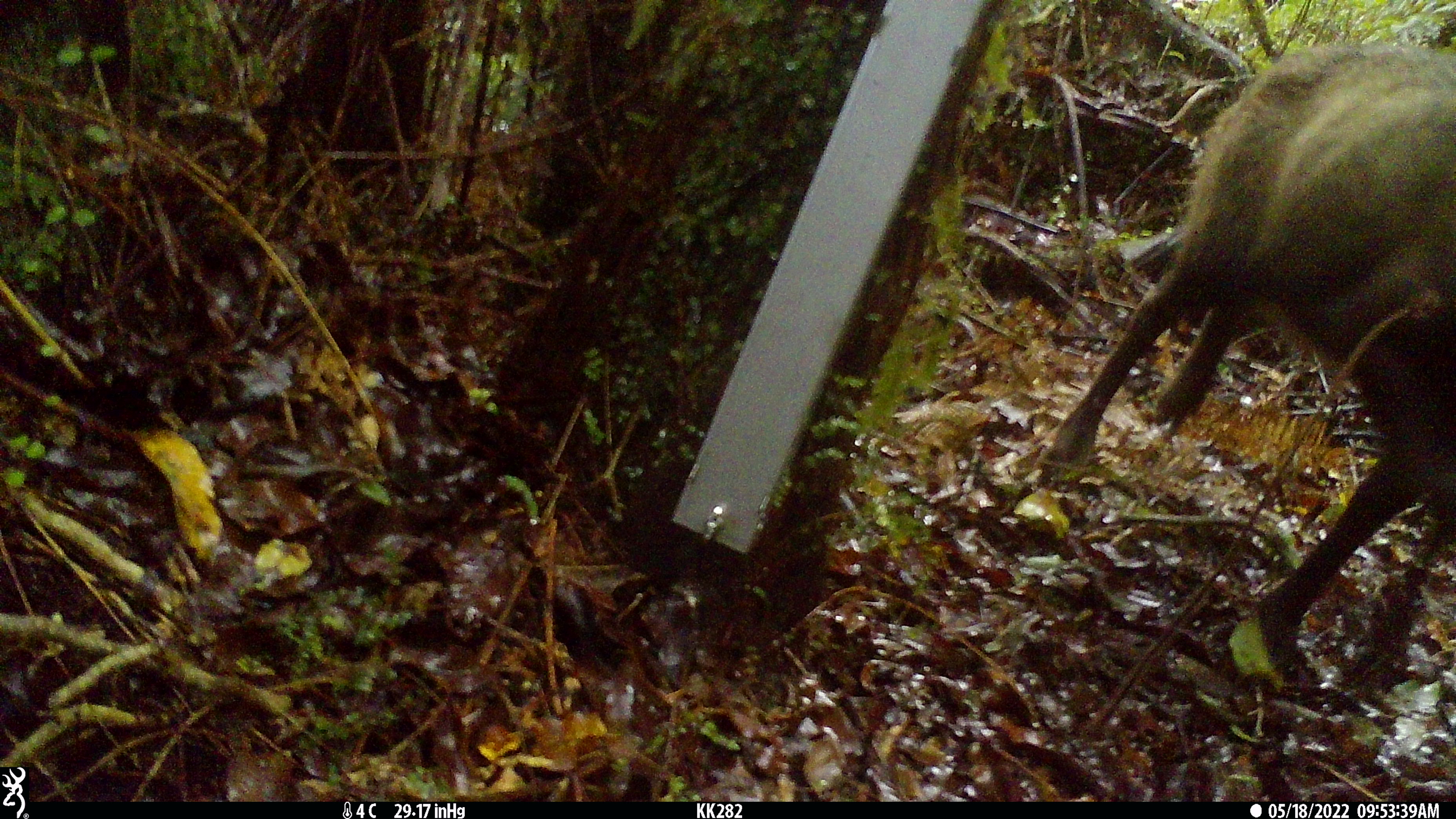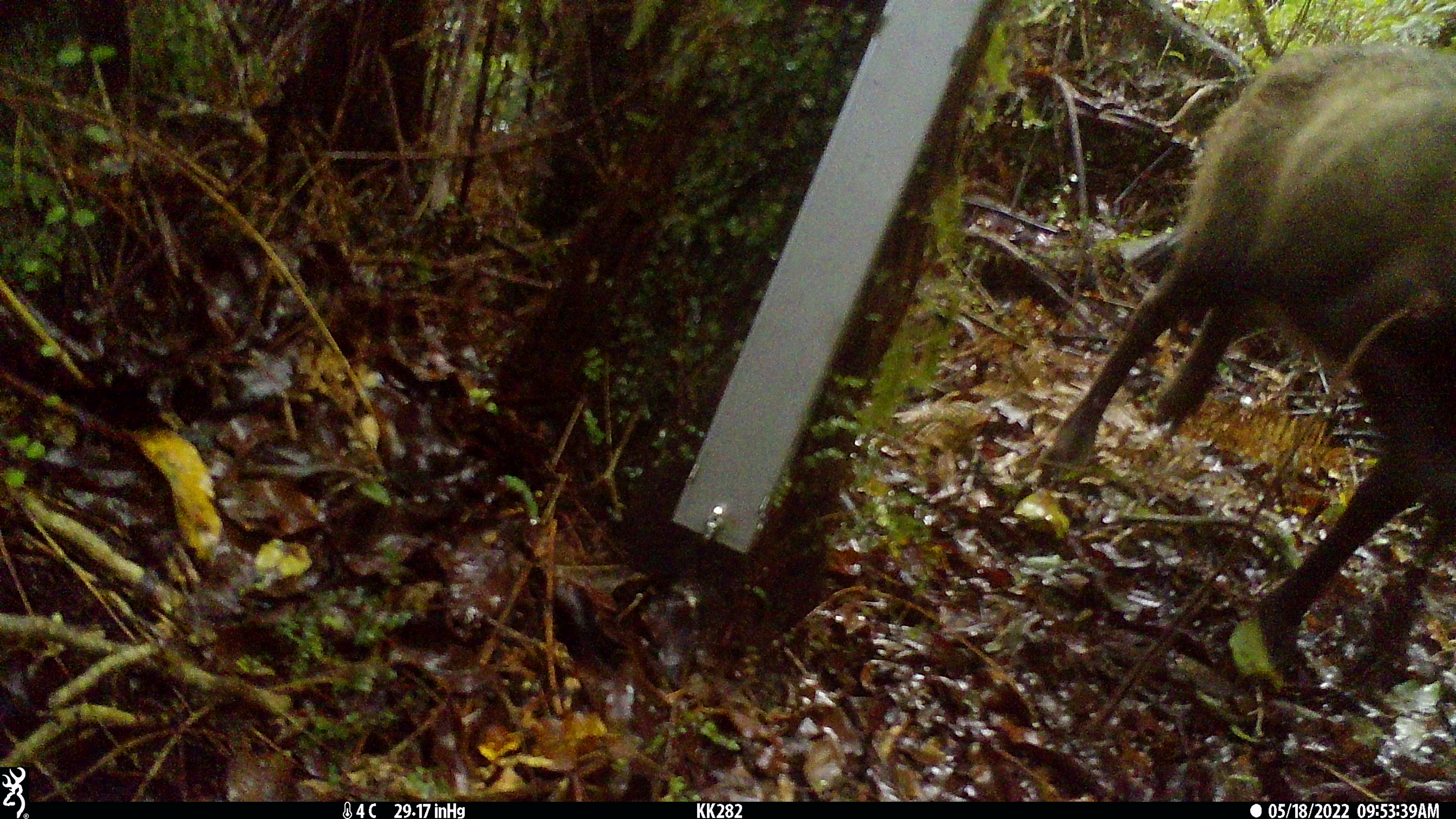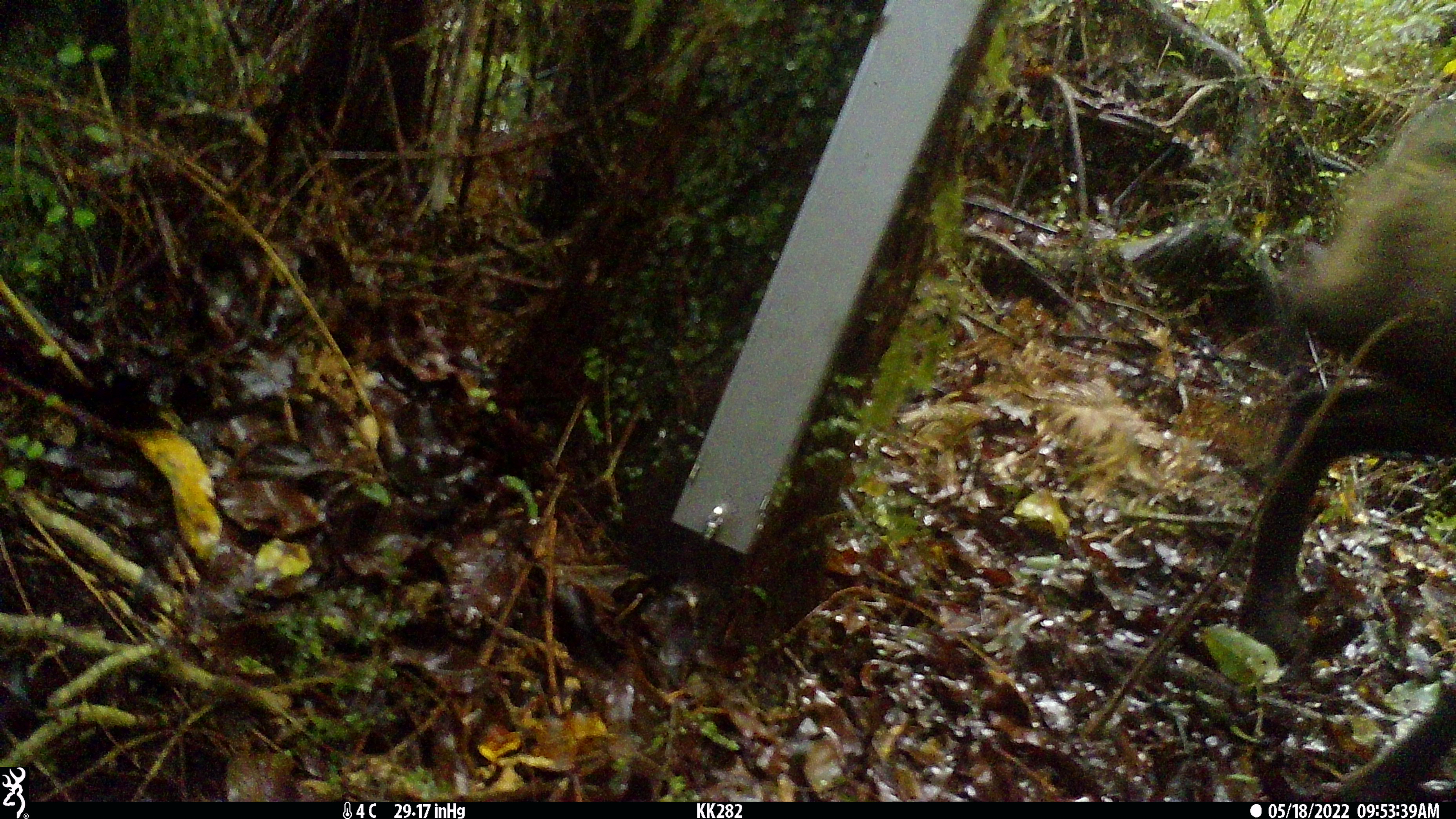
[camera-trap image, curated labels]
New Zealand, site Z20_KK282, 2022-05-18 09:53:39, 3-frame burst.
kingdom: Animalia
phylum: Chordata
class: Mammalia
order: Artiodactyla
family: Bovidae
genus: Rupicapra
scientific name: Rupicapra rupicapra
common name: alpine chamois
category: chamois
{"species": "chamois (alpine chamois) (Rupicapra rupicapra)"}